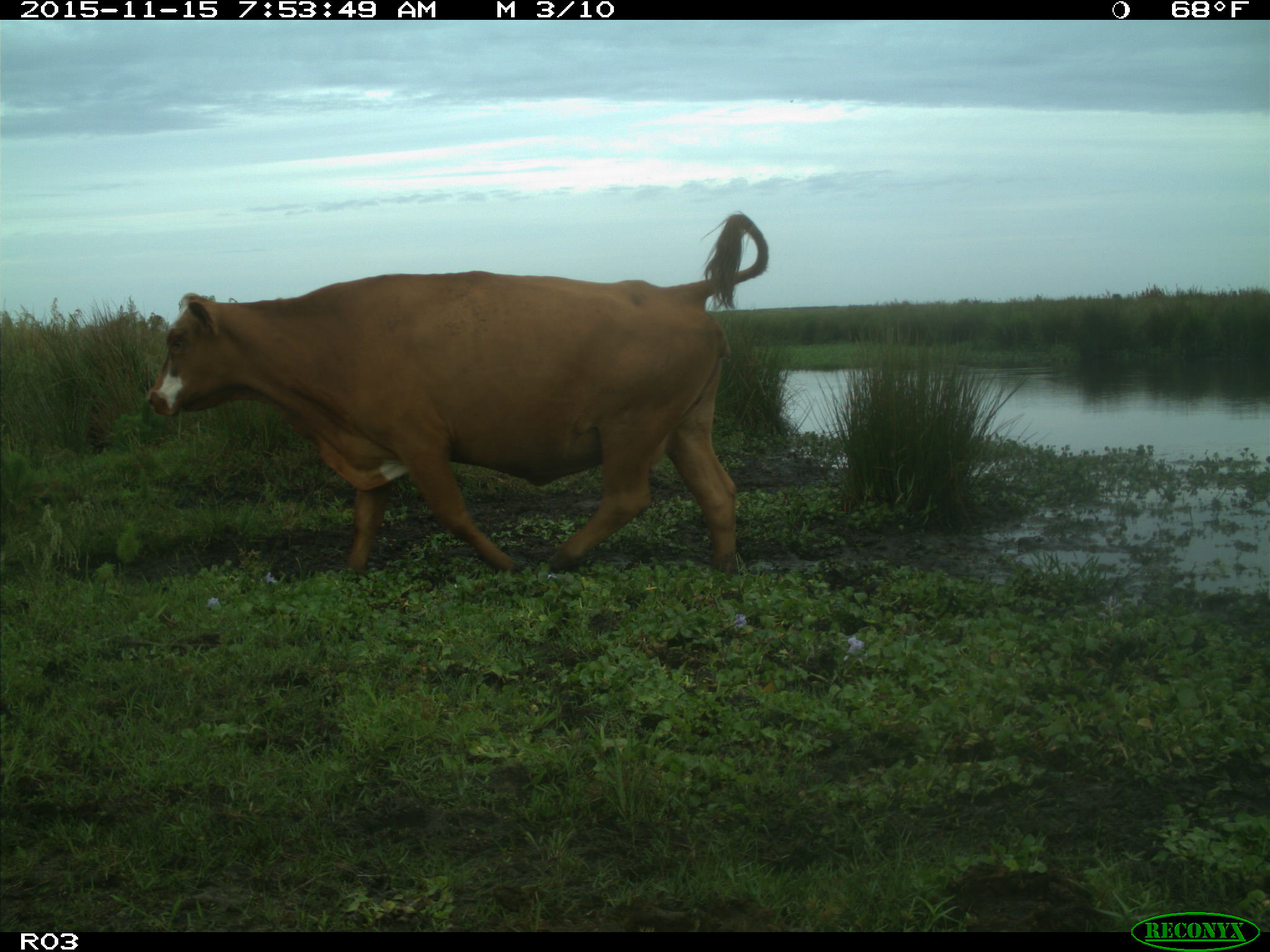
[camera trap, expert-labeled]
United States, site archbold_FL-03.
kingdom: Animalia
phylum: Chordata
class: Mammalia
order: Artiodactyla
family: Bovidae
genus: Bos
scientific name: Bos taurus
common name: domestic cow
Bos taurus (domestic cow).